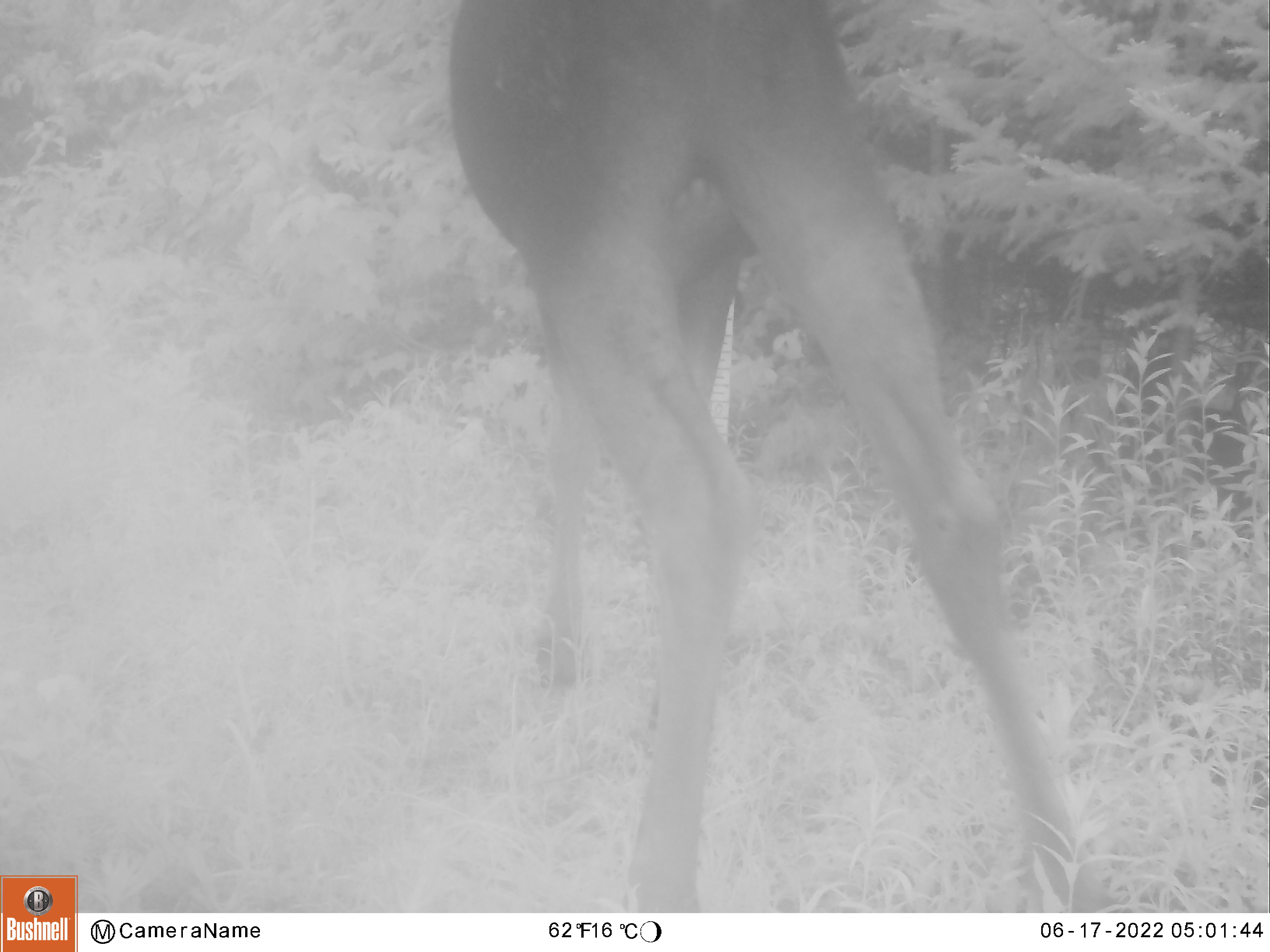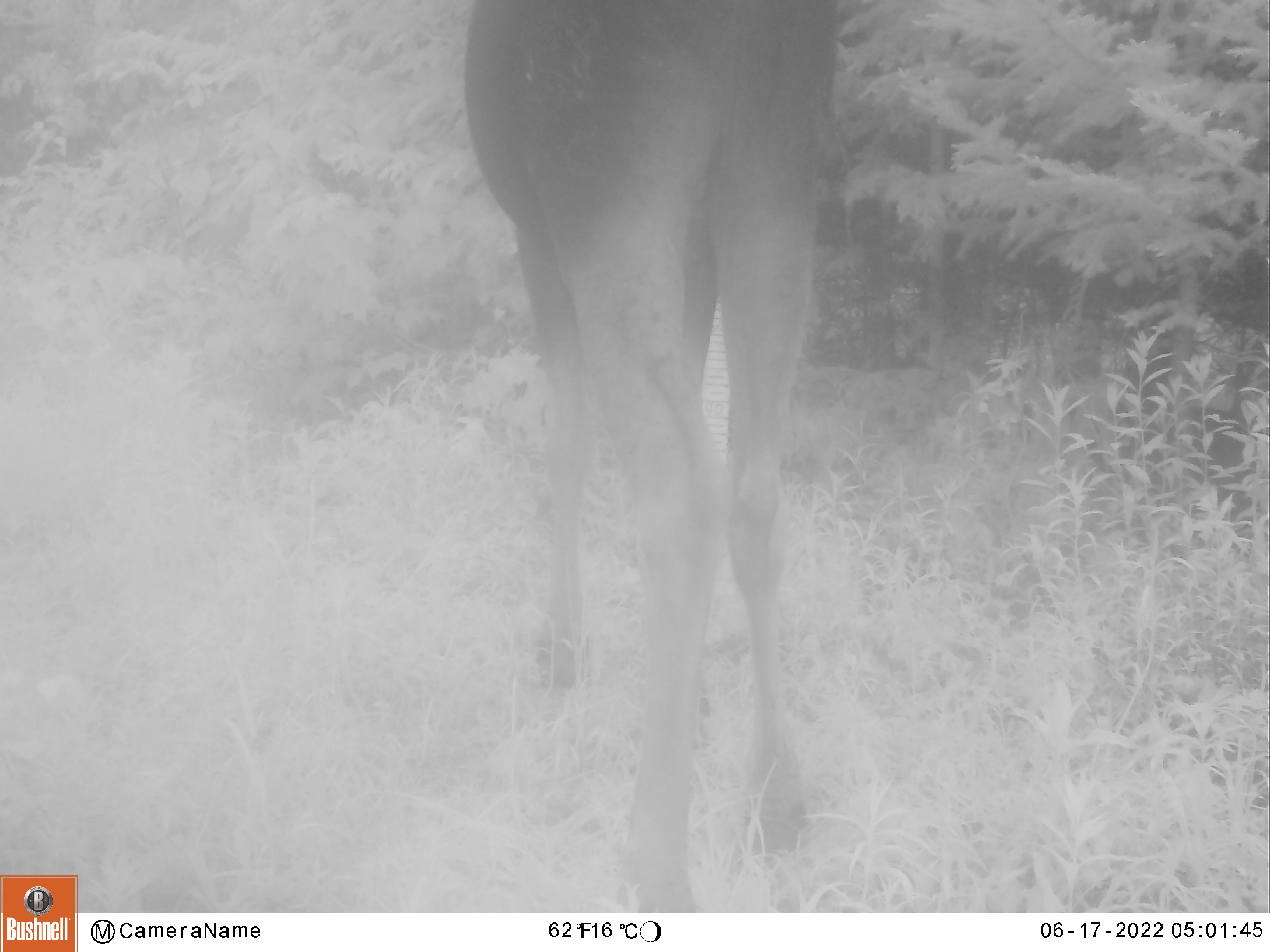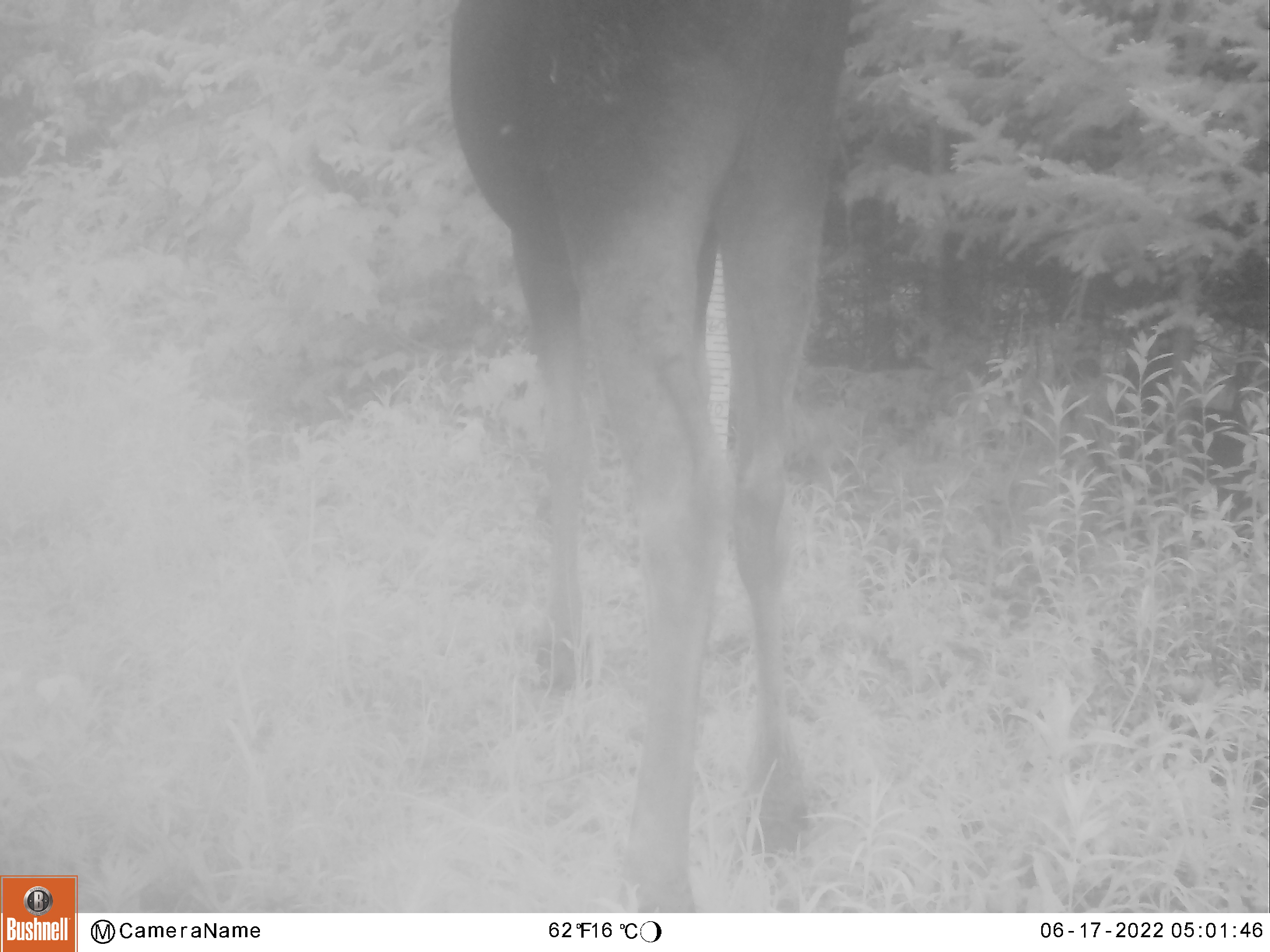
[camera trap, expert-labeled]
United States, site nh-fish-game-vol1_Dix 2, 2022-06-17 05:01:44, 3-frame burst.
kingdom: Animalia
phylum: Chordata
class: Mammalia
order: Artiodactyla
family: Cervidae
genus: Alces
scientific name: Alces alces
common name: moose